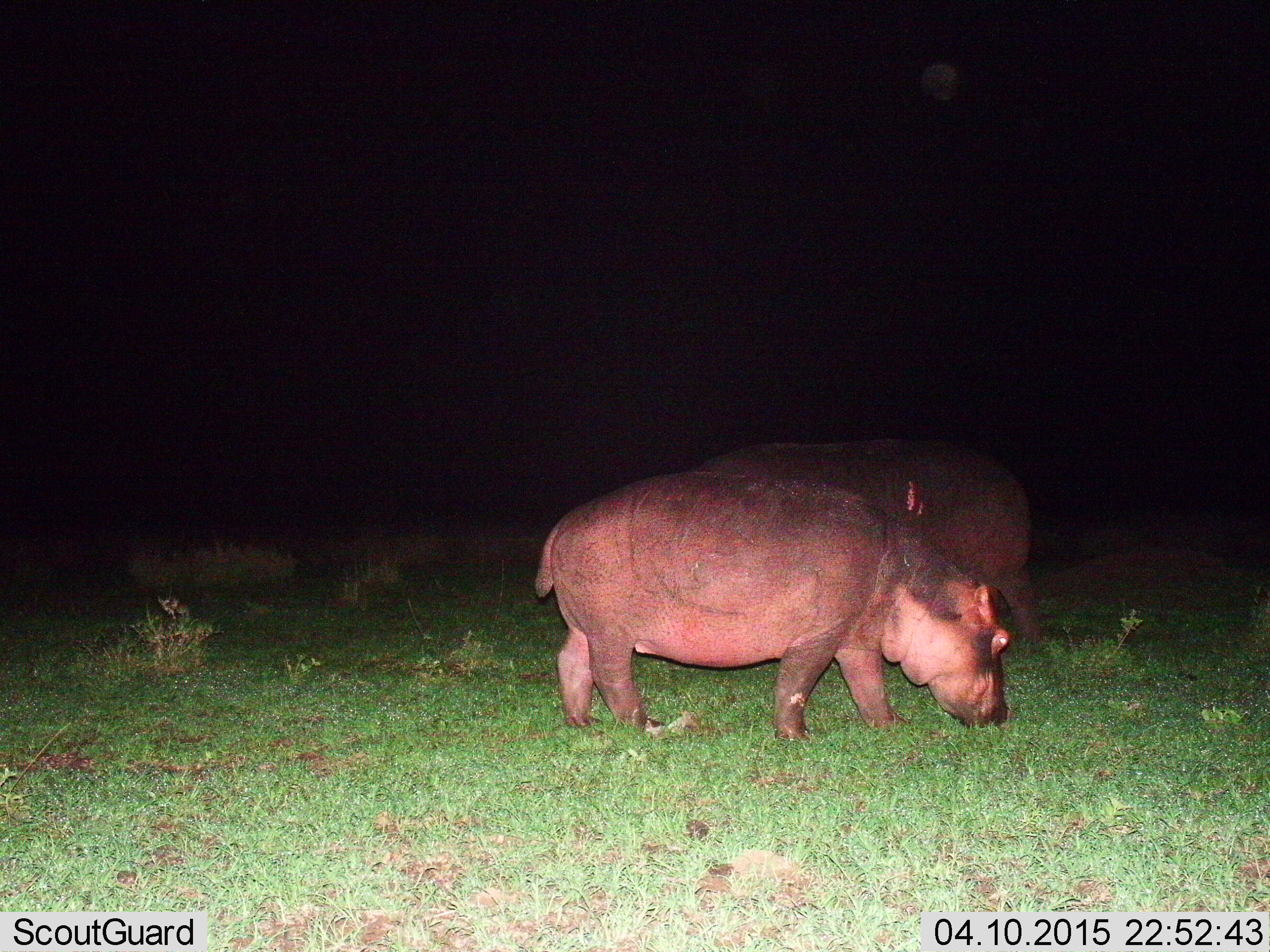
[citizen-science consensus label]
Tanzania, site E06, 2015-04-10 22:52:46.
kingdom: Animalia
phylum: Chordata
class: Mammalia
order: Artiodactyla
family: Hippopotamidae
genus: Hippopotamus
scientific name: Hippopotamus amphibius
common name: hippopotamus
Hippopotamus (Hippopotamus amphibius), count 2. Behavior (volunteer vote fractions): standing 40%, resting 0%, moving 10%, interacting 0%. Young present (vote fraction): 0%. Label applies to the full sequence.